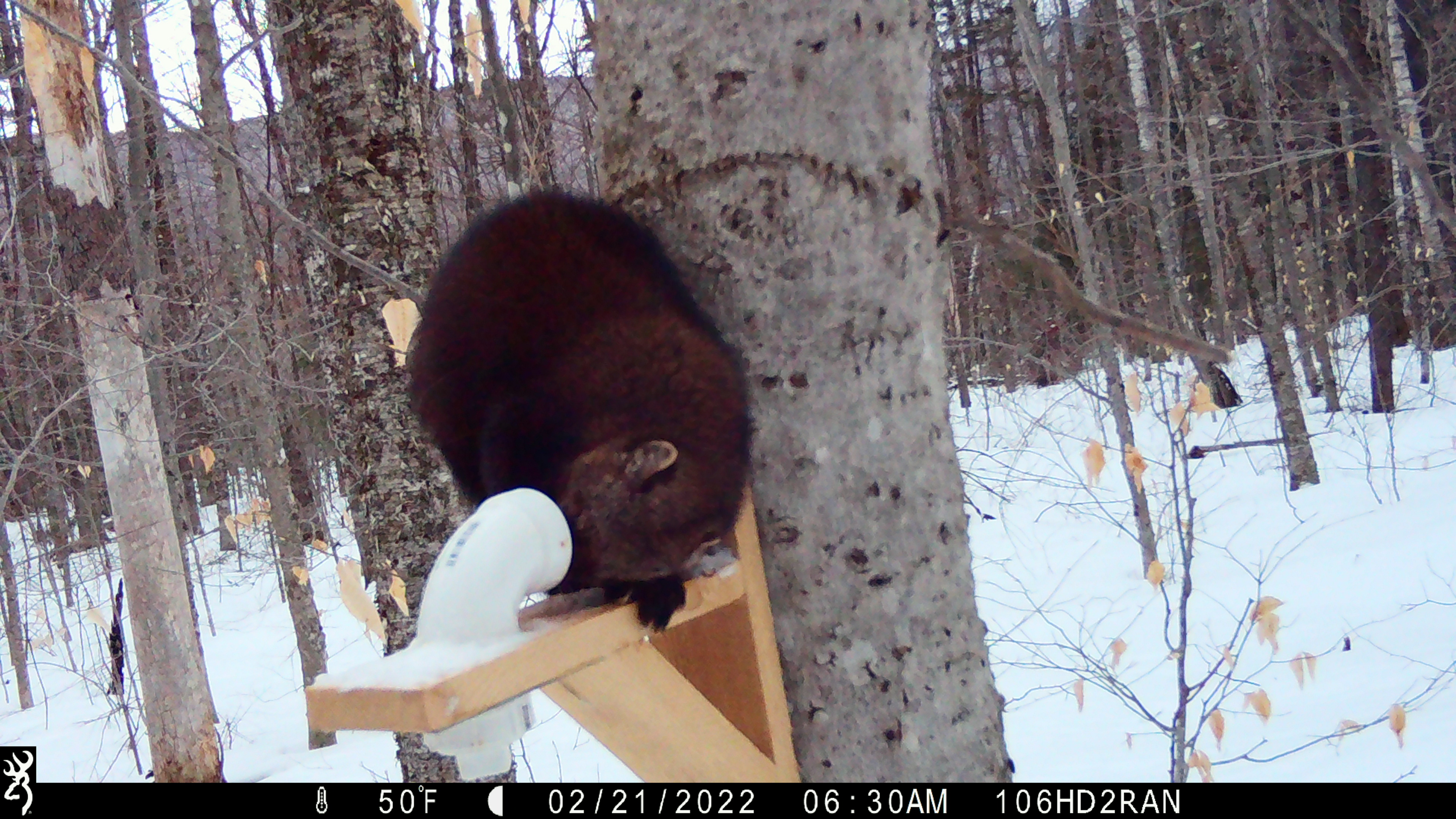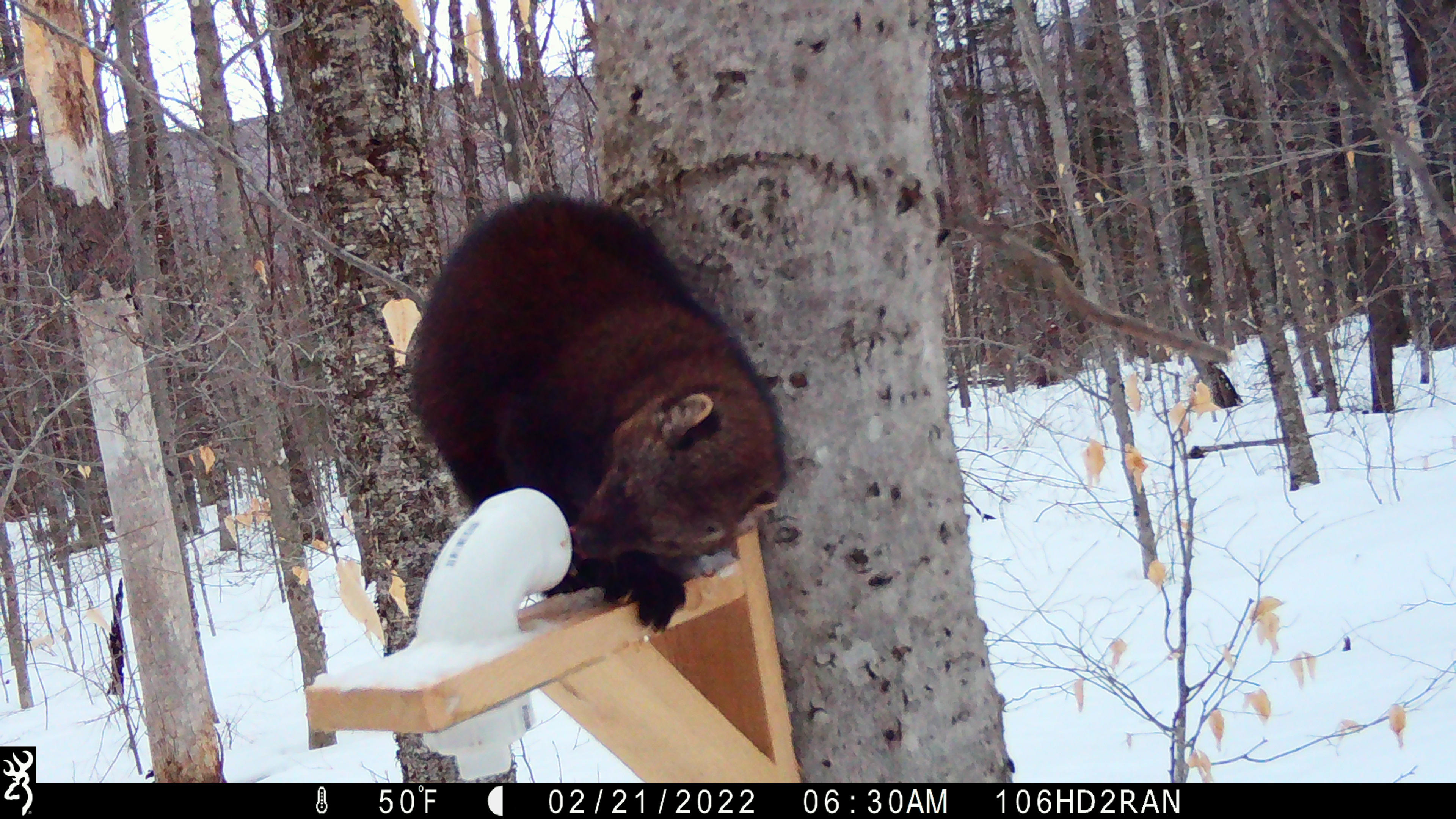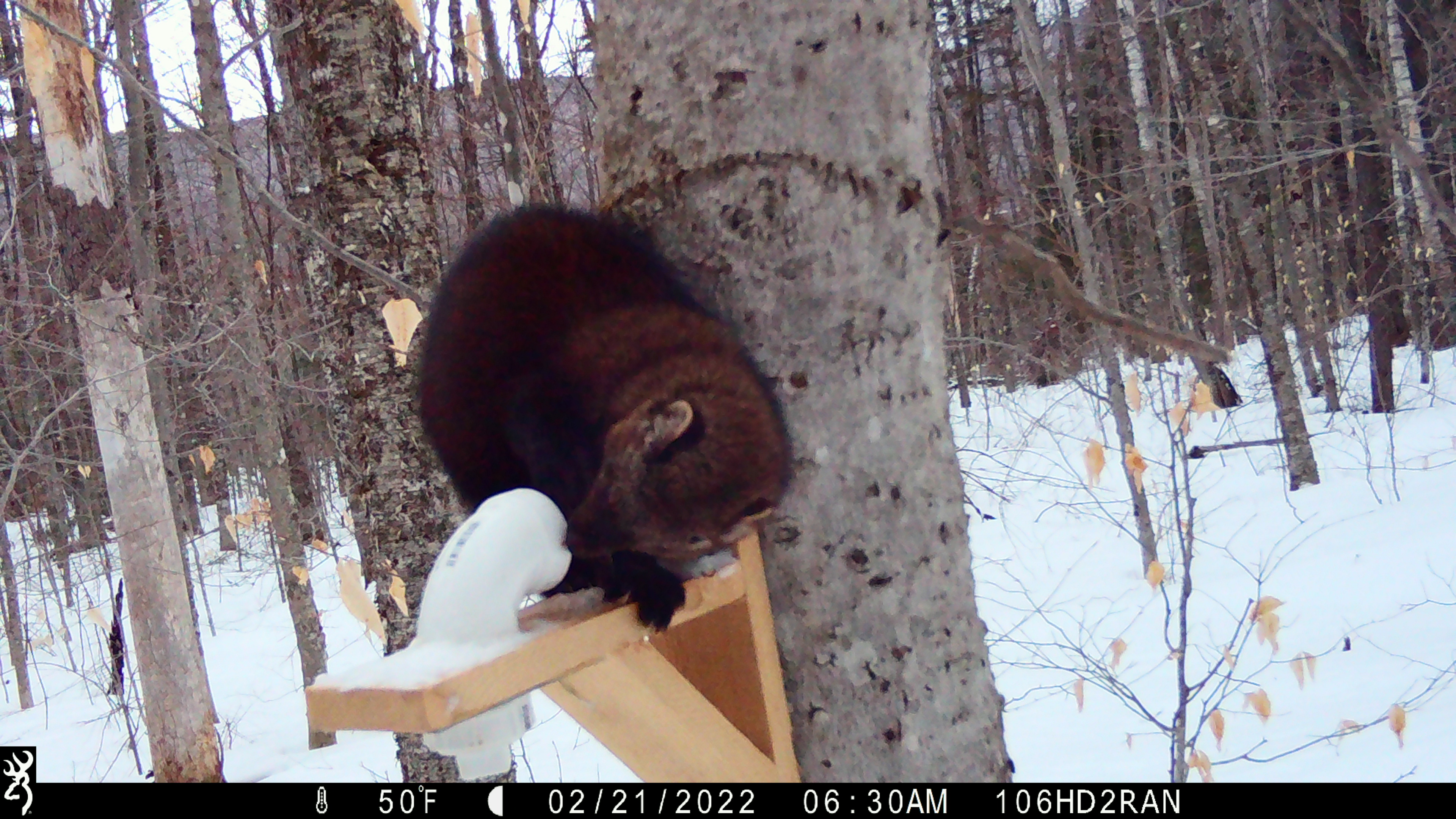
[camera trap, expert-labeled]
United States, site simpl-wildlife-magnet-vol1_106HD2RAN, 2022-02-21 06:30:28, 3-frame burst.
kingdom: Animalia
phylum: Chordata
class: Mammalia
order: Carnivora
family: Mustelidae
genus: Pekania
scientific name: Pekania pennanti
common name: fisher